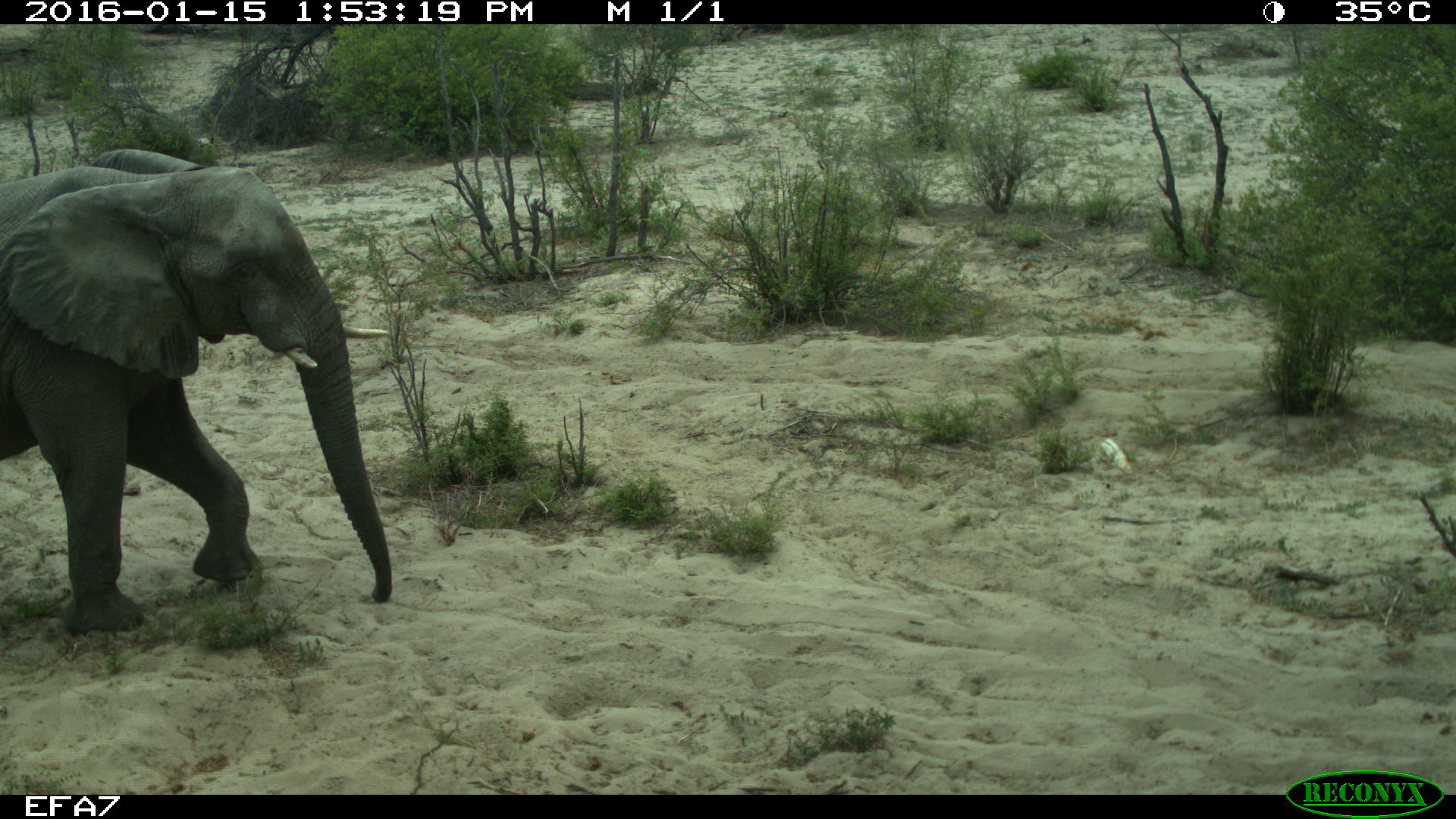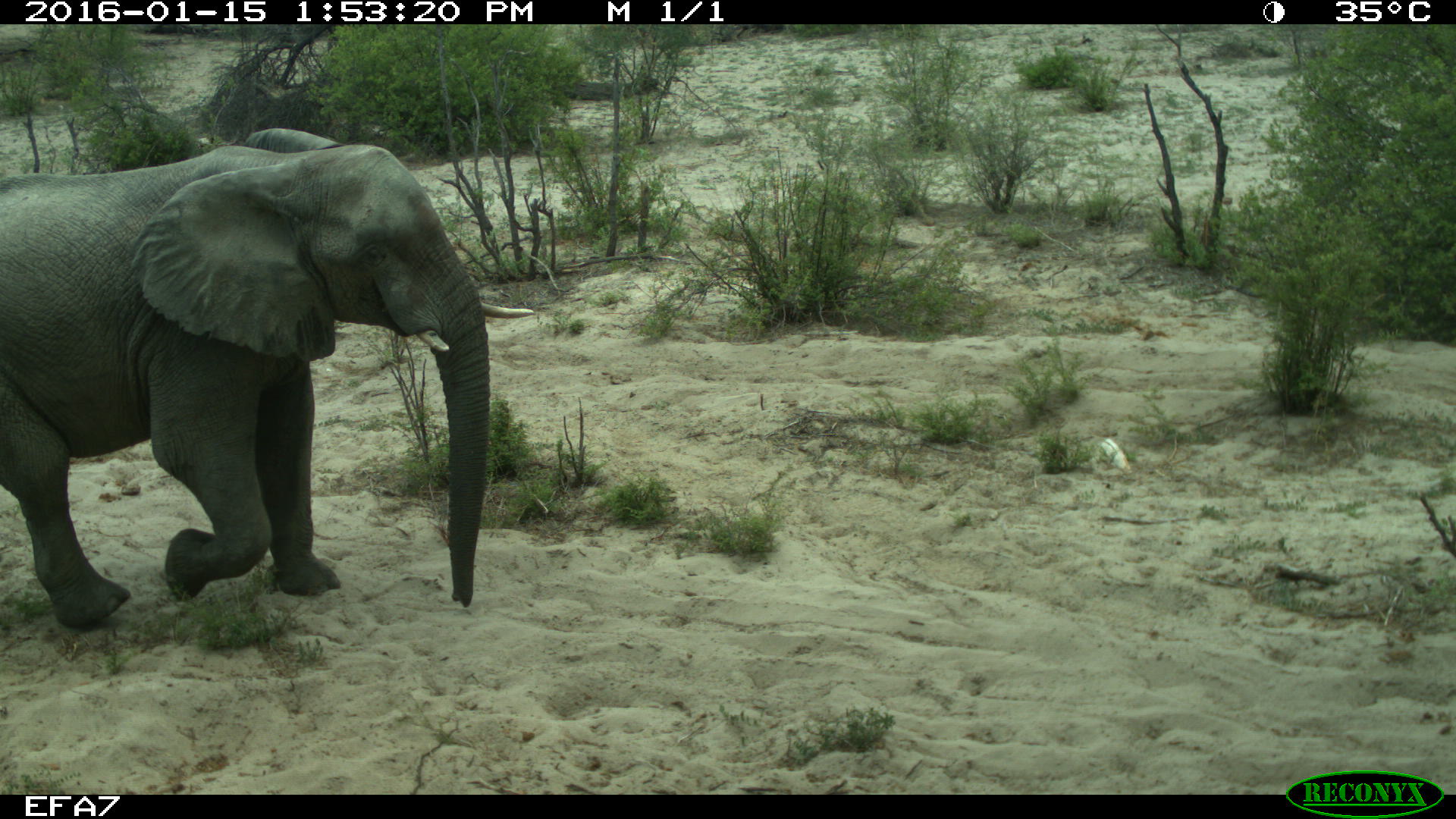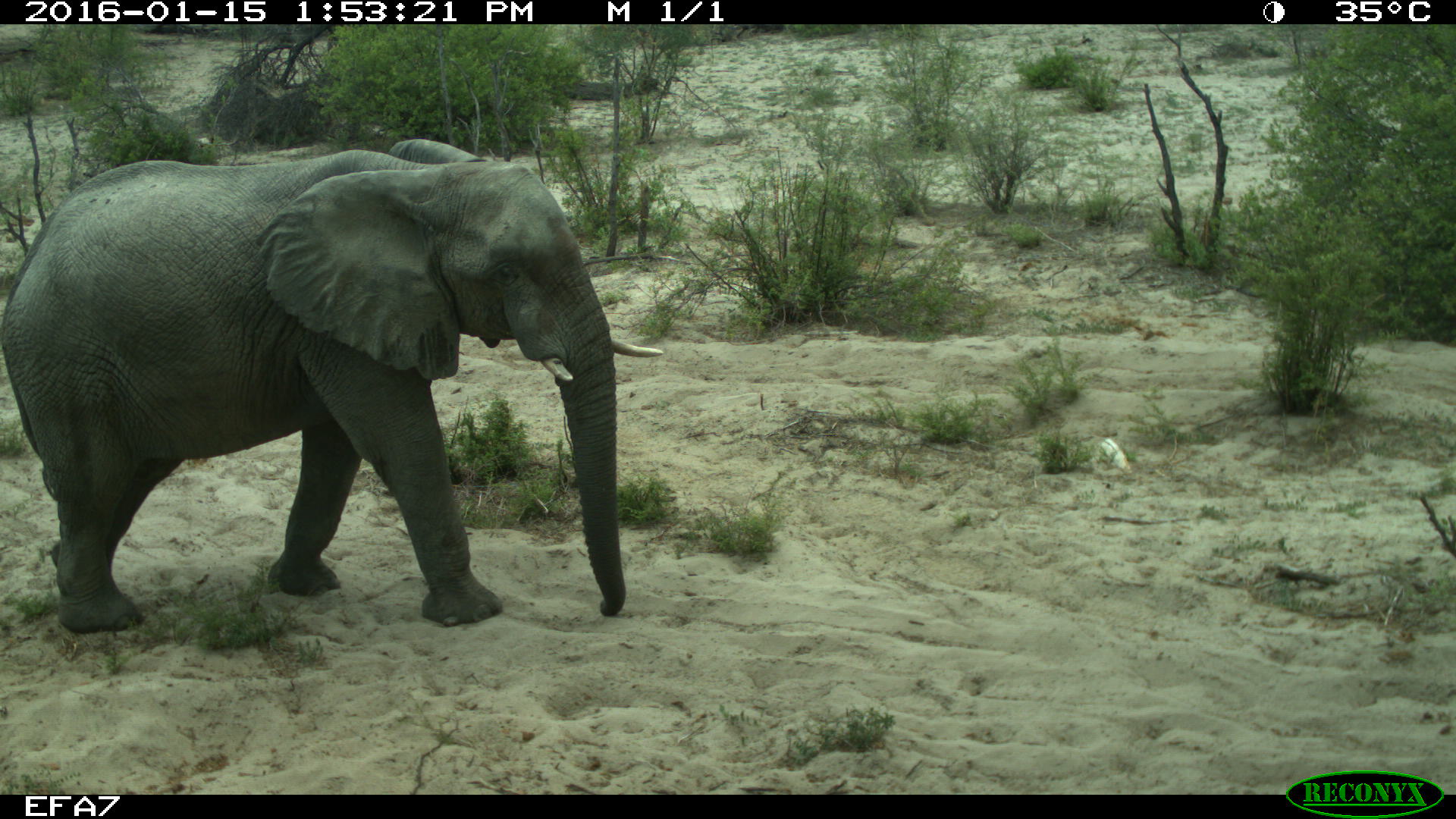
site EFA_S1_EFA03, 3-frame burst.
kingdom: Animalia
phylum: Chordata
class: Mammalia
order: Proboscidea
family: Elephantidae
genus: Loxodonta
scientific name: Loxodonta africana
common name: african bush elephant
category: elephant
Elephant (african bush elephant) (Loxodonta africana), count 1. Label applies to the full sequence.